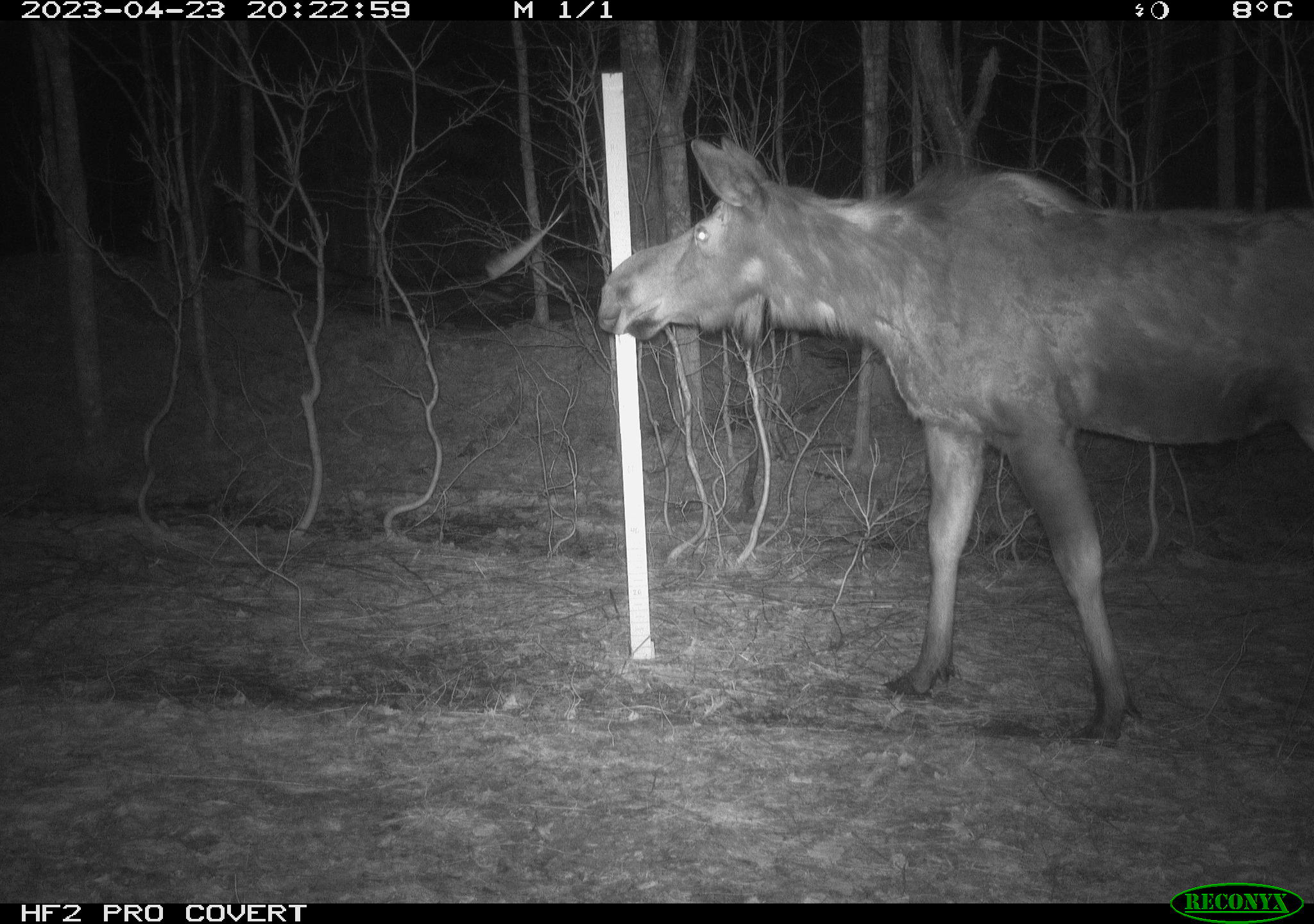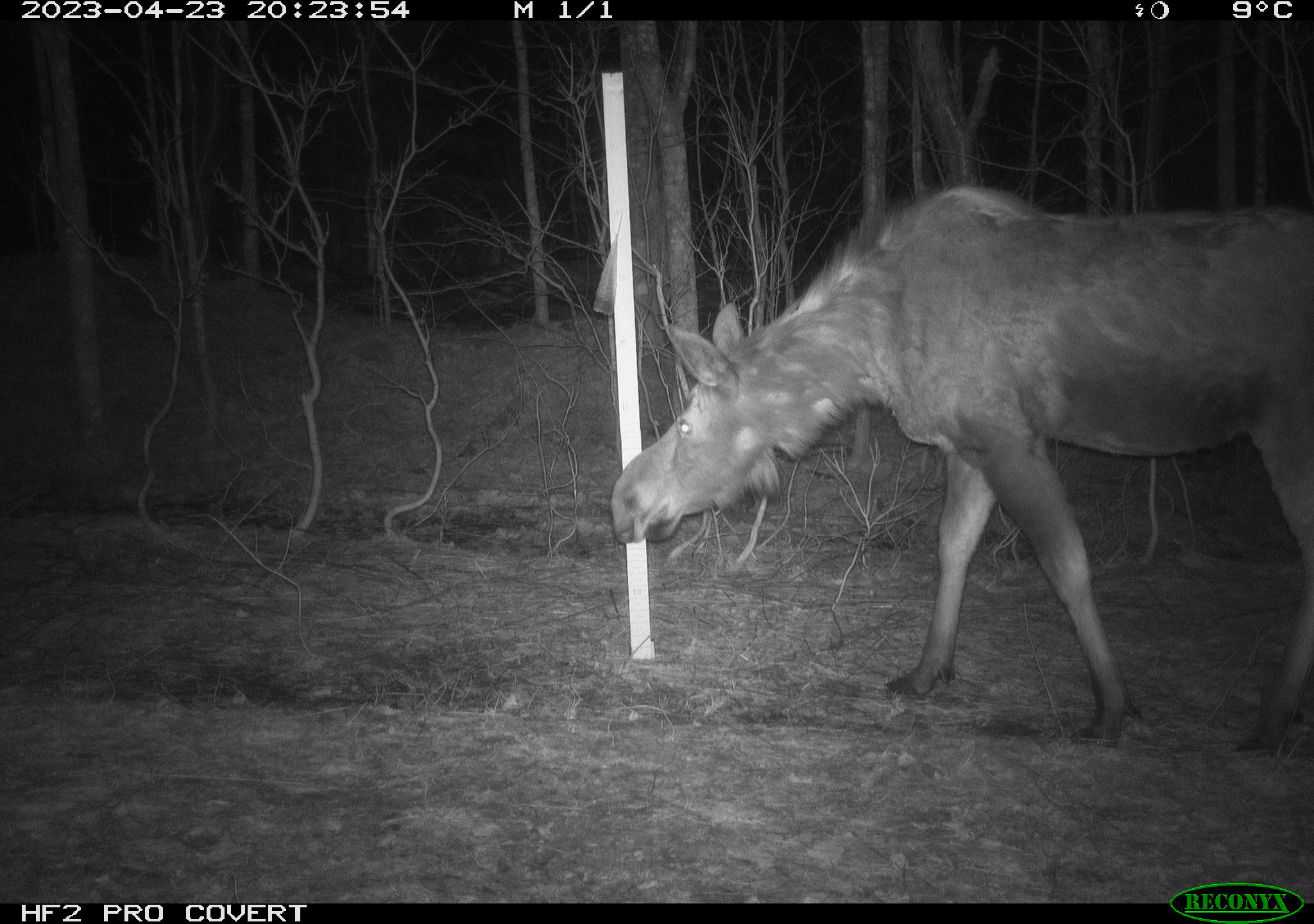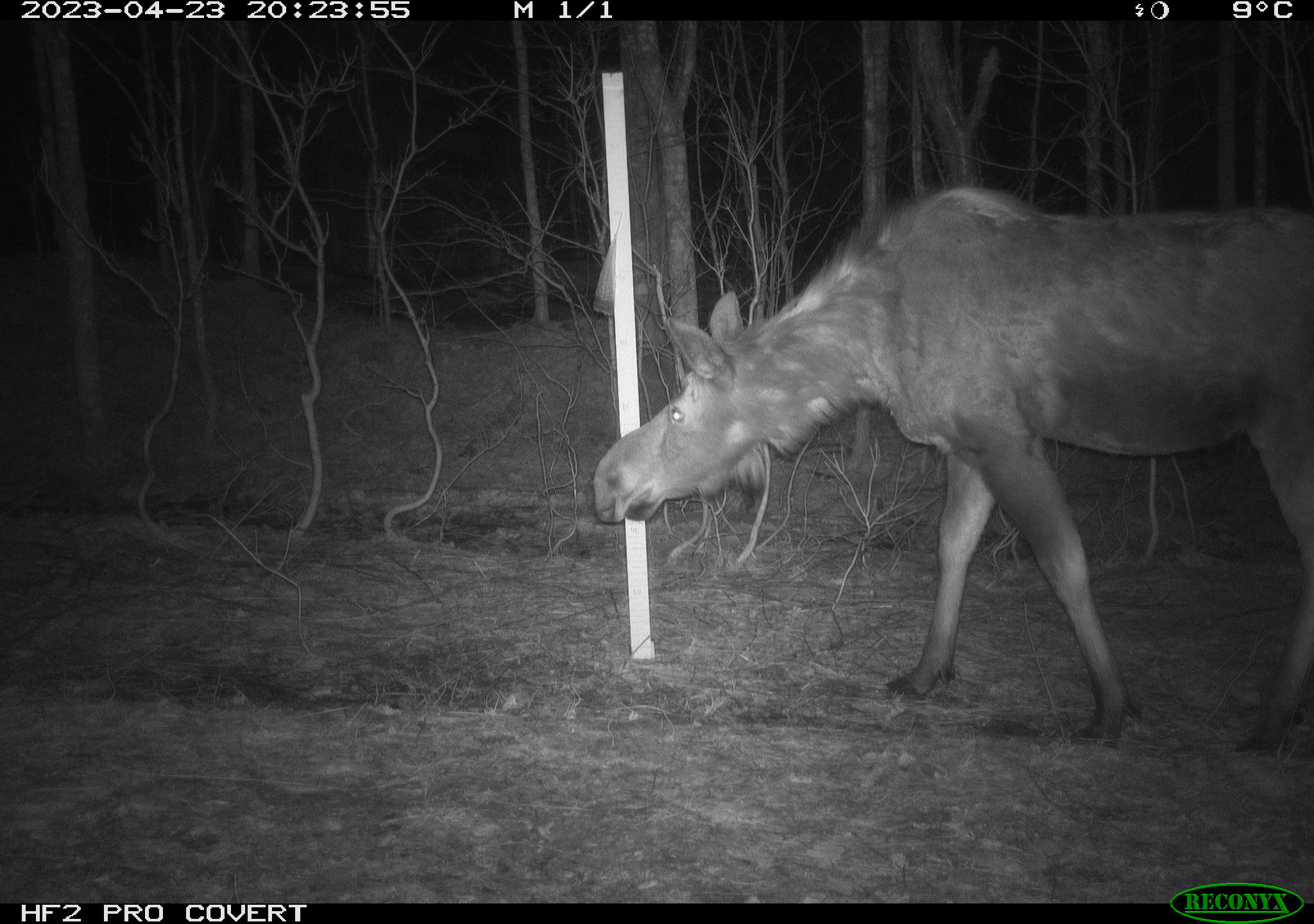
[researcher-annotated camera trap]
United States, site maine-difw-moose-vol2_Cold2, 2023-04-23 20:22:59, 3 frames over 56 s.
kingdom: Animalia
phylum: Chordata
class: Mammalia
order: Artiodactyla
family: Cervidae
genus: Alces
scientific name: Alces alces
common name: moose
Moose (Alces alces).